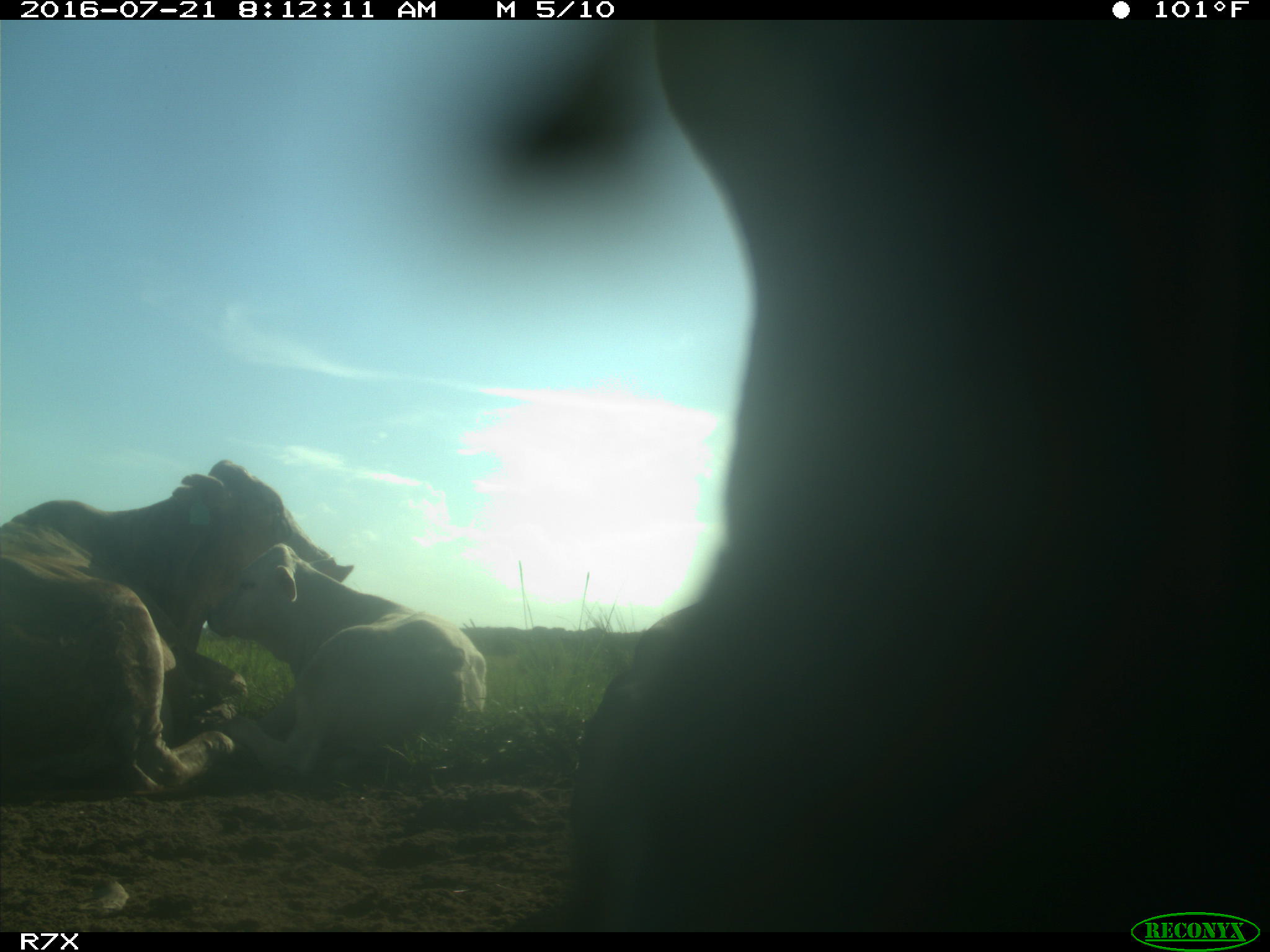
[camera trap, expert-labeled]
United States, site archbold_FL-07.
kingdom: Animalia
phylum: Chordata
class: Mammalia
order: Artiodactyla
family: Bovidae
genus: Bos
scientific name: Bos taurus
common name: domestic cow